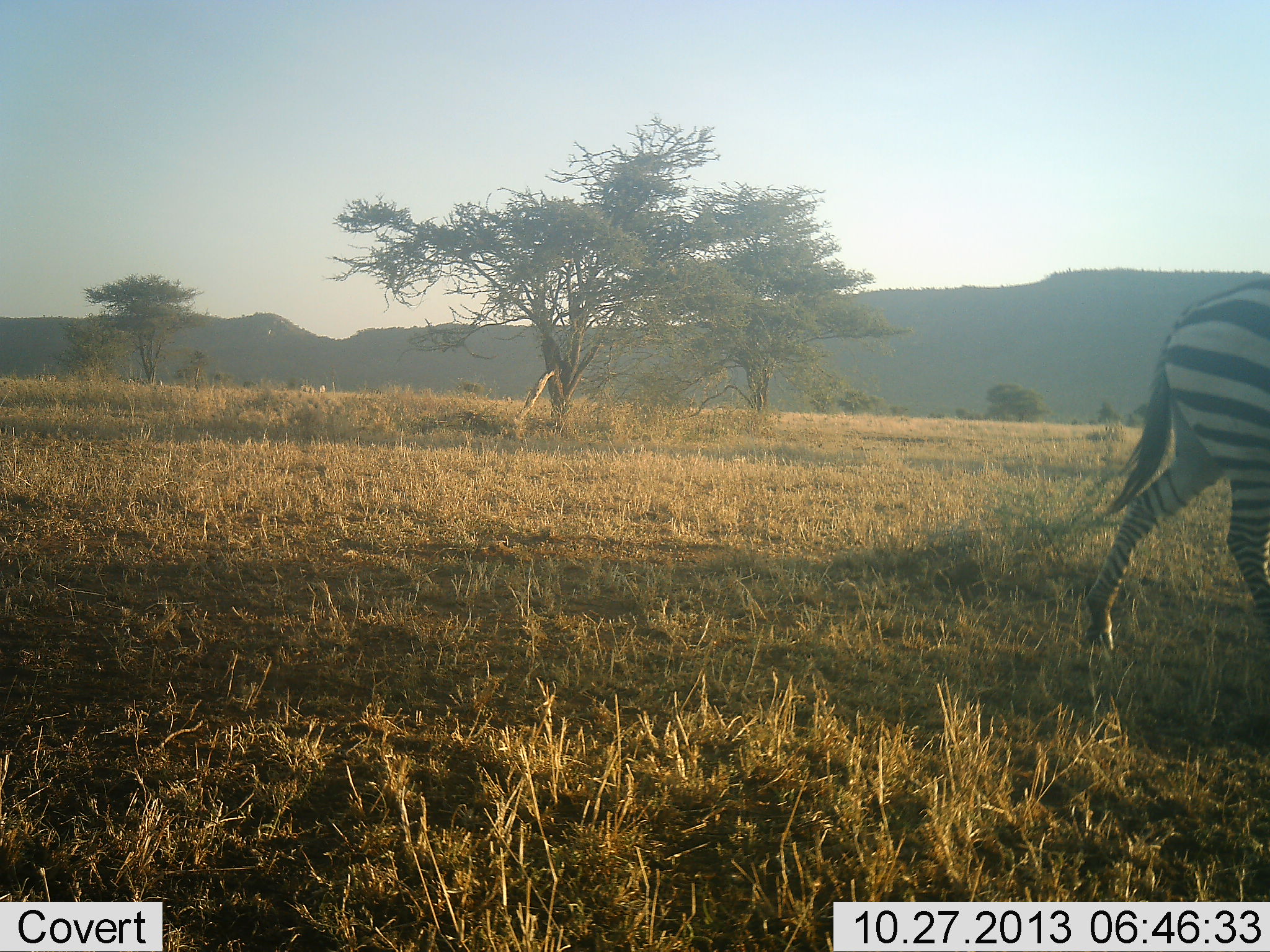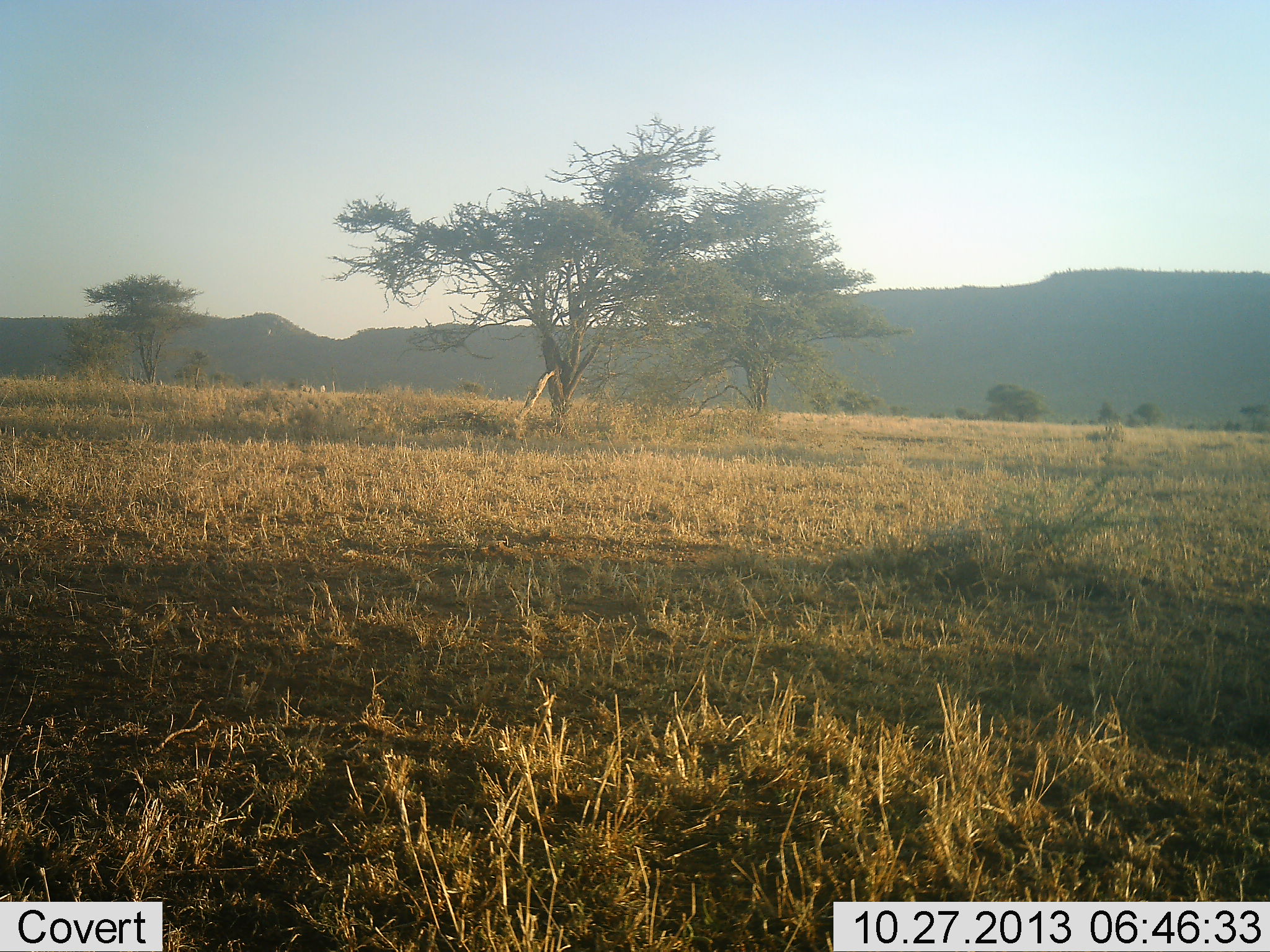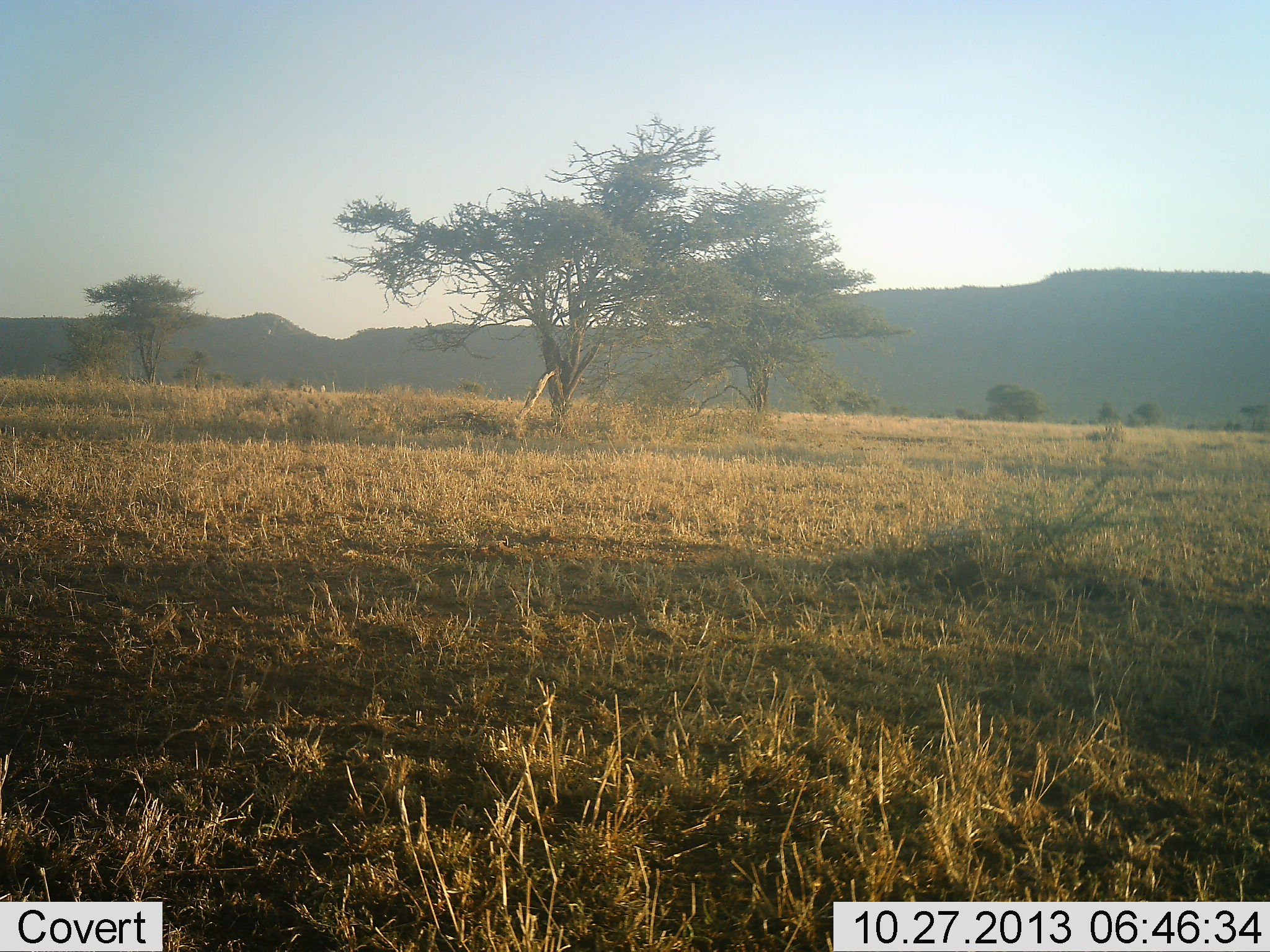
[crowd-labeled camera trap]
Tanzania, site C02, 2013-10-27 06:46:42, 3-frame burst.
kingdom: Animalia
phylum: Chordata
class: Mammalia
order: Perissodactyla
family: Equidae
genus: Equus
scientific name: Equus quagga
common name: plains zebra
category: zebra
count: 1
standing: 0%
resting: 0%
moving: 100%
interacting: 0%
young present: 0%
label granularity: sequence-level